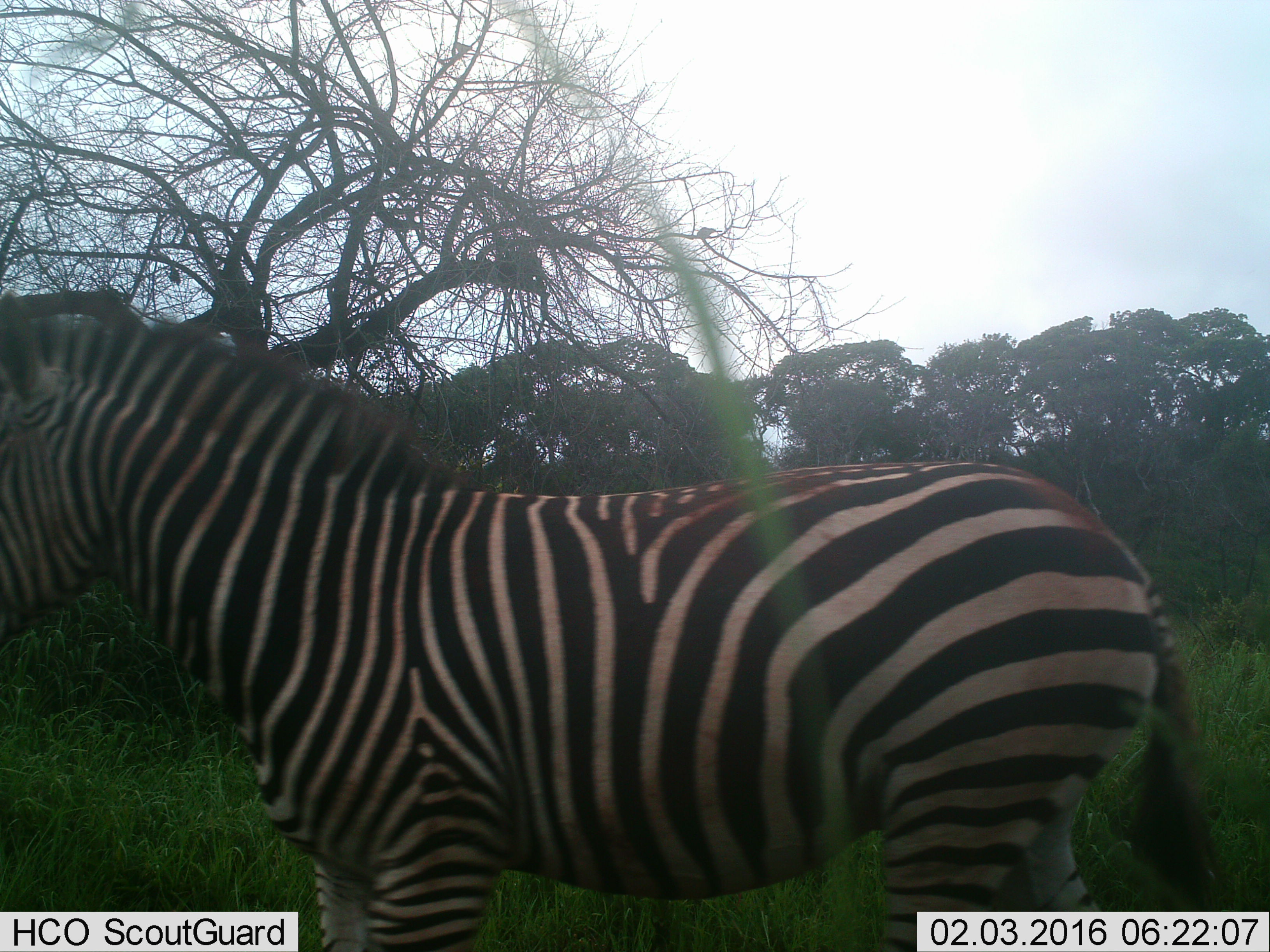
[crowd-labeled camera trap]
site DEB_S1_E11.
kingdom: Animalia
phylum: Chordata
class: Mammalia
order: Perissodactyla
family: Equidae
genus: Equus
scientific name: Equus quagga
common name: plains zebra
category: zebraplains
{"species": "zebraplains (plains zebra) (Equus quagga)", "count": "1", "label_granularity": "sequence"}